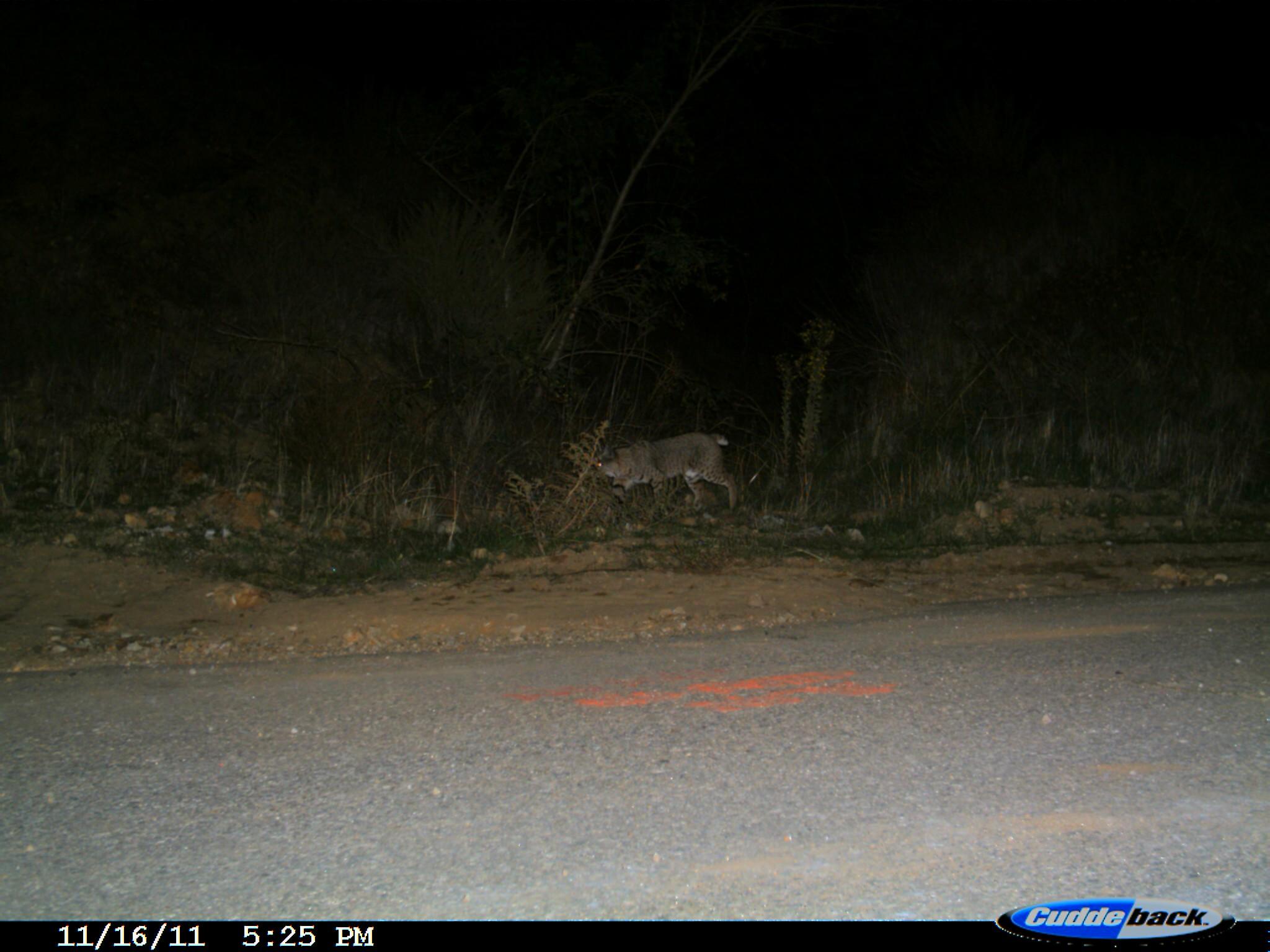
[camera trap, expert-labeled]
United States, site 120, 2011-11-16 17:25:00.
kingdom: Animalia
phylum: Chordata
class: Mammalia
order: Carnivora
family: Felidae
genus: Lynx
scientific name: Lynx rufus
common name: bobcat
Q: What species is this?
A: Bobcat (Lynx rufus).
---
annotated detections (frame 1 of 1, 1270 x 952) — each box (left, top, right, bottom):
bobcat: (578, 424, 743, 527)